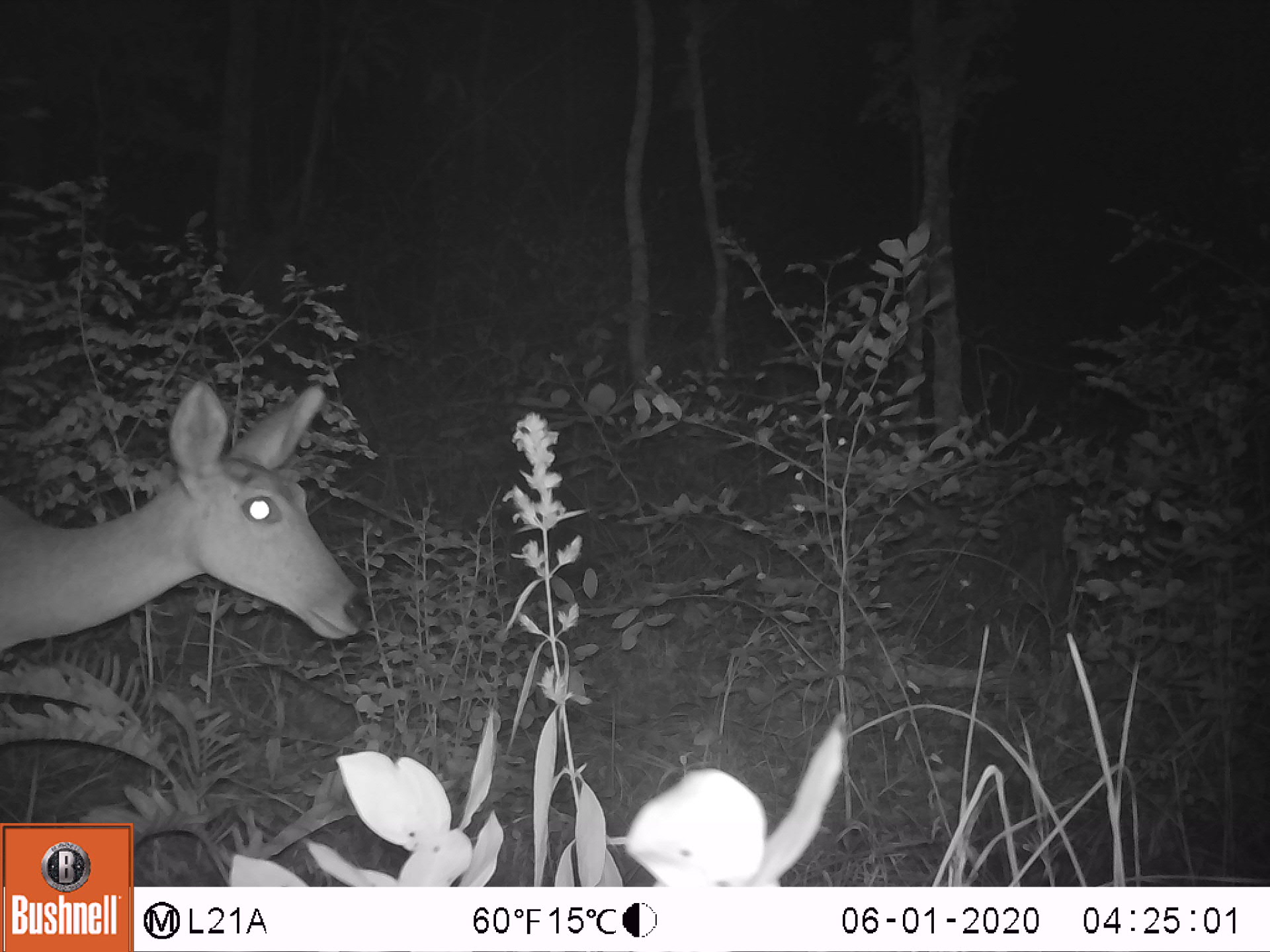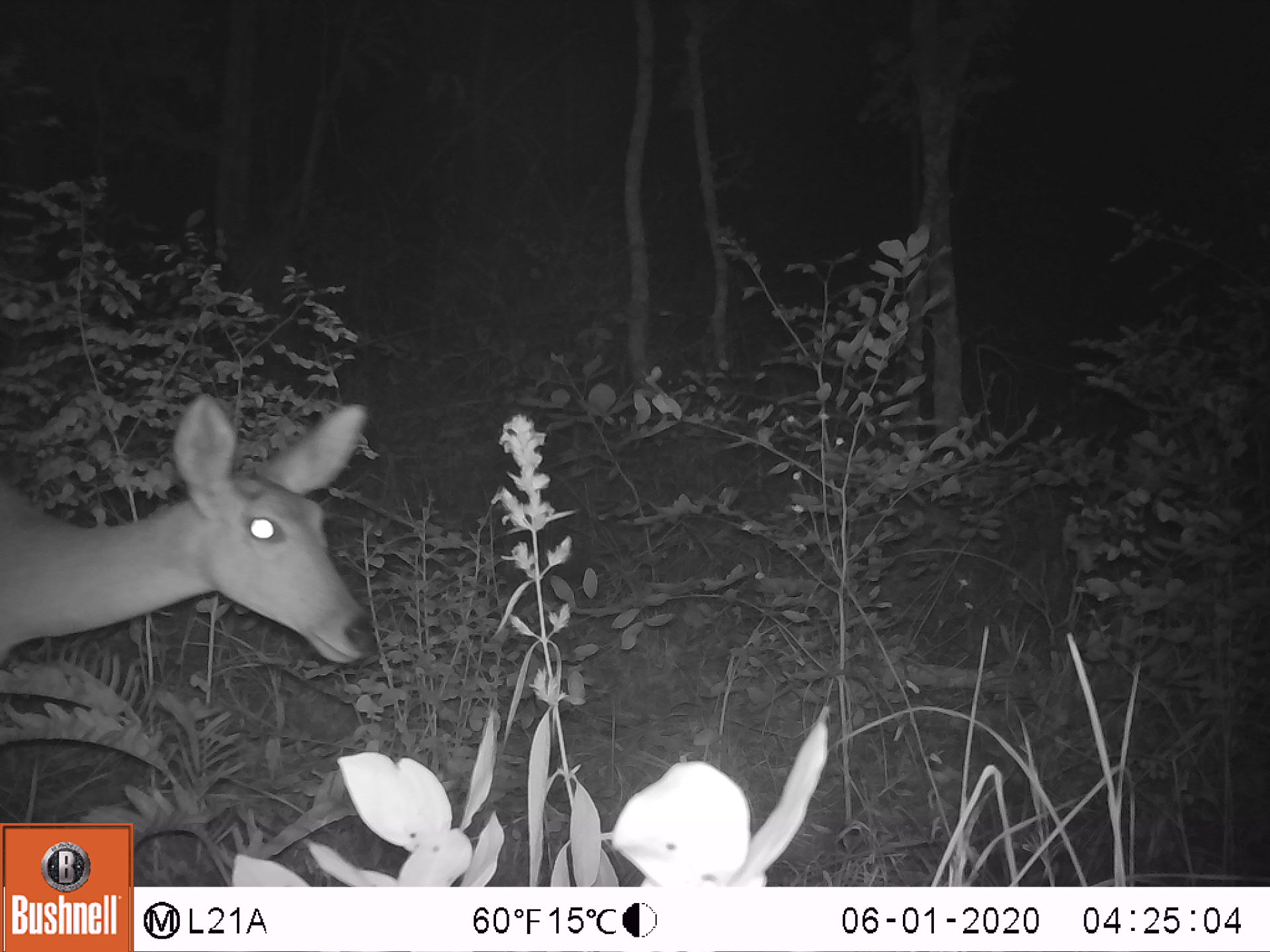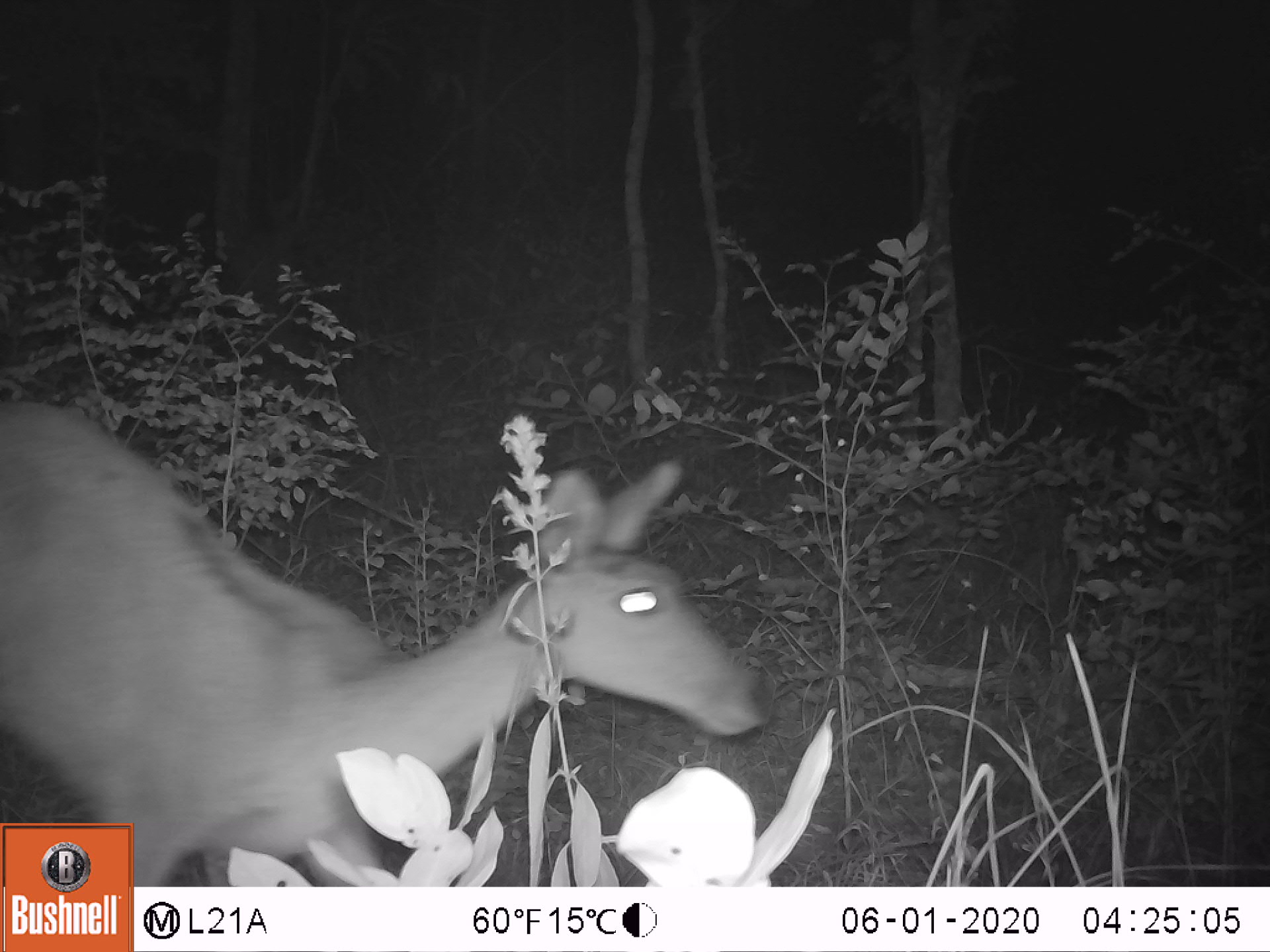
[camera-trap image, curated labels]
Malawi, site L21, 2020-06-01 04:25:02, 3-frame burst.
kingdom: Animalia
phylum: Chordata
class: Mammalia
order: Artiodactyla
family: Bovidae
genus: Redunca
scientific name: Redunca arundinum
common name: southern reedbuck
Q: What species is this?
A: Southern reedbuck (Redunca arundinum).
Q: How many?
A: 1.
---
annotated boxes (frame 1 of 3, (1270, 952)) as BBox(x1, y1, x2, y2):
southern reedbuck: BBox(0, 375, 379, 693)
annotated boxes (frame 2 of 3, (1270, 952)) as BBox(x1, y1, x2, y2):
southern reedbuck: BBox(0, 395, 379, 700)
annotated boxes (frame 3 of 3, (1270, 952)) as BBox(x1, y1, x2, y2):
southern reedbuck: BBox(7, 382, 771, 813)